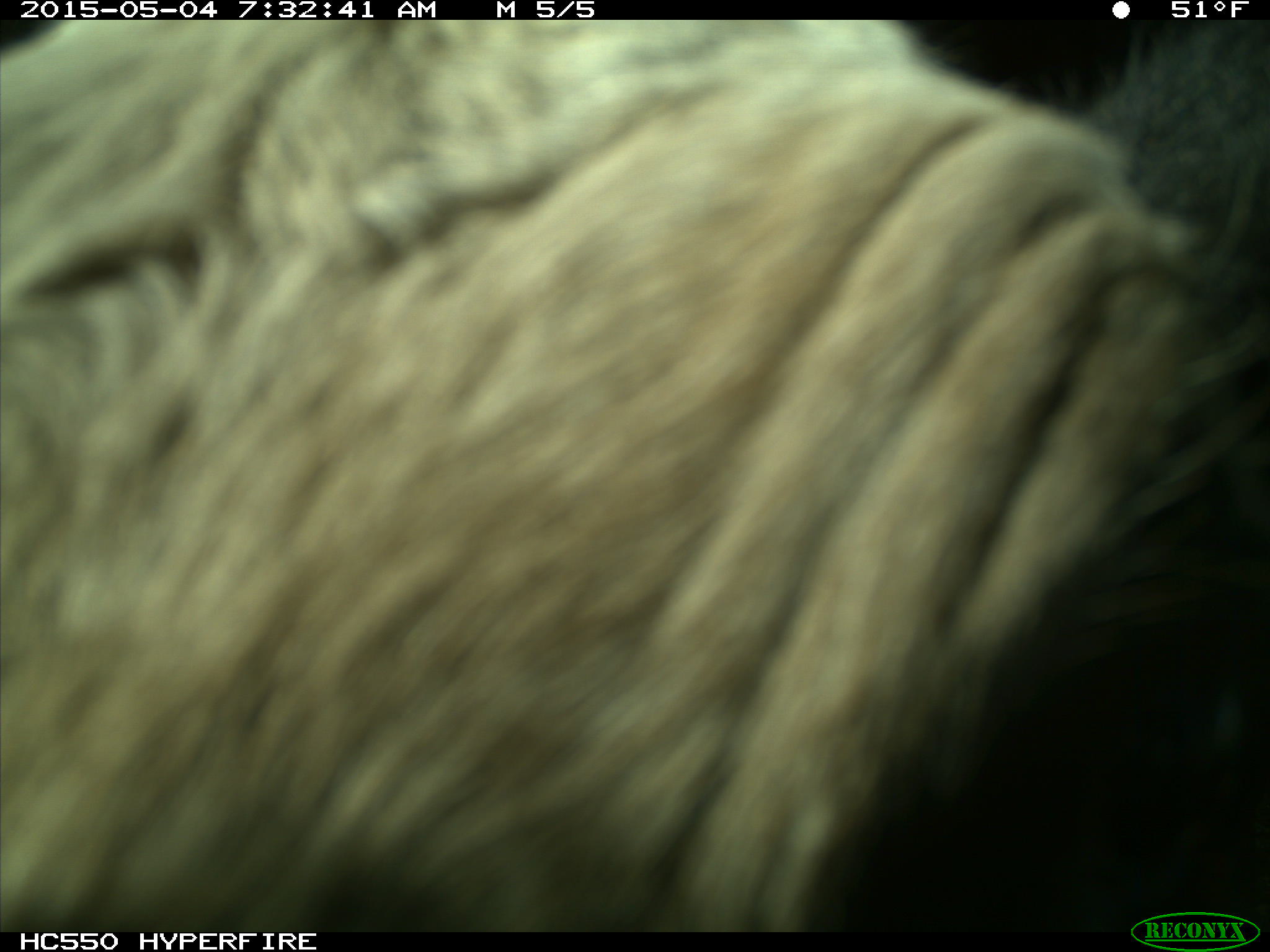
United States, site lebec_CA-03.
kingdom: Animalia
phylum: Chordata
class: Mammalia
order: Artiodactyla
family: Bovidae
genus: Bos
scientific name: Bos taurus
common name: domestic cow